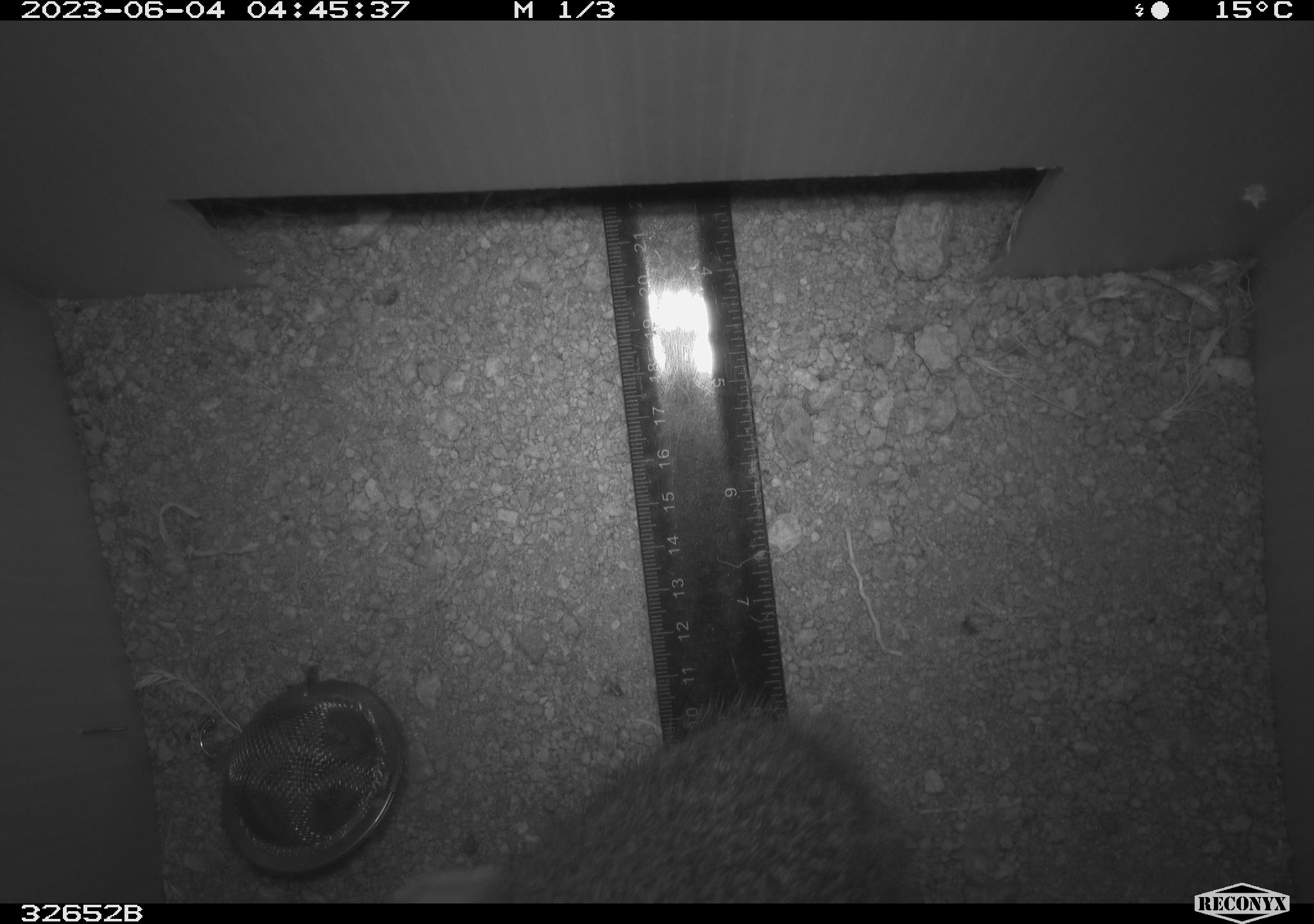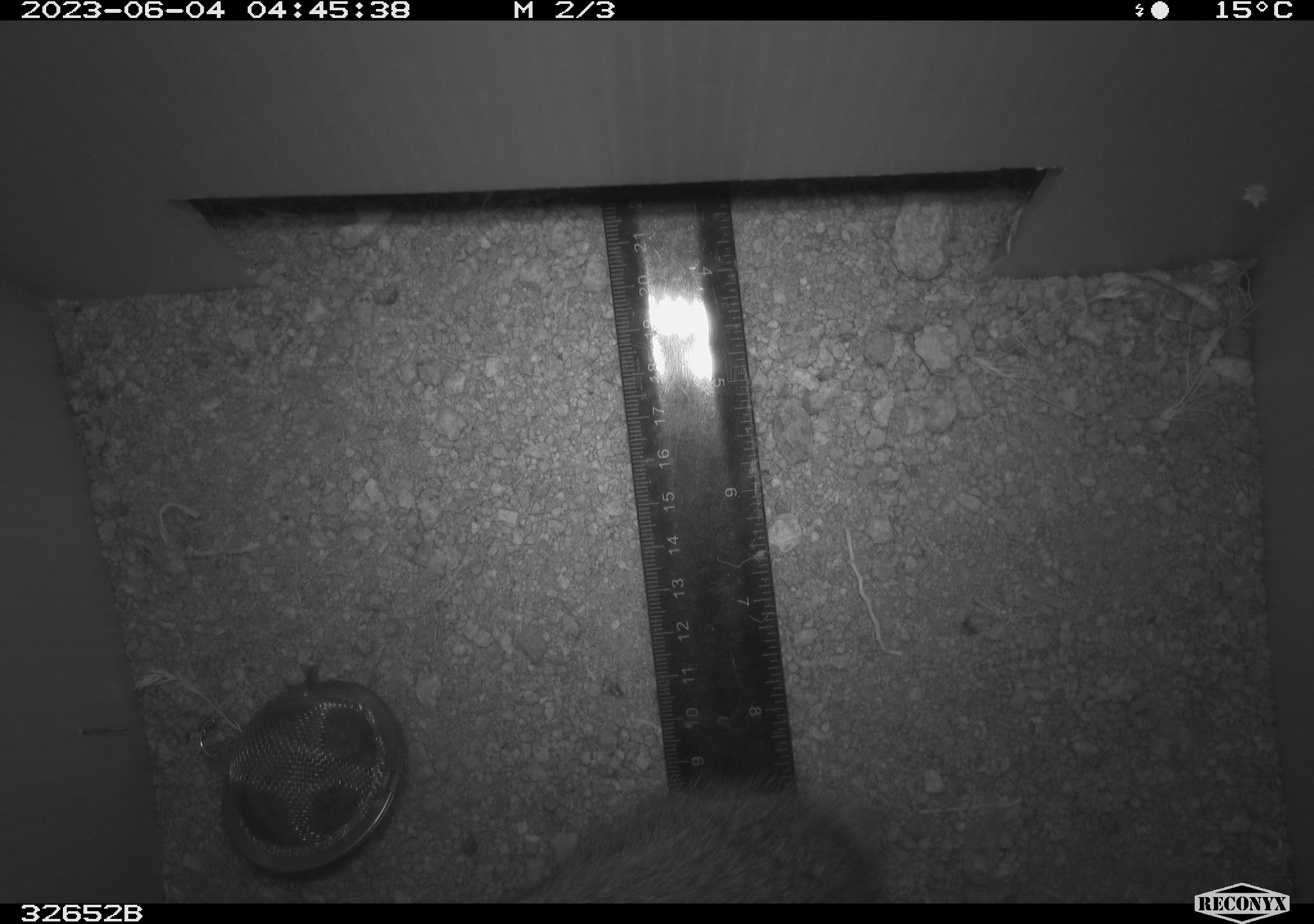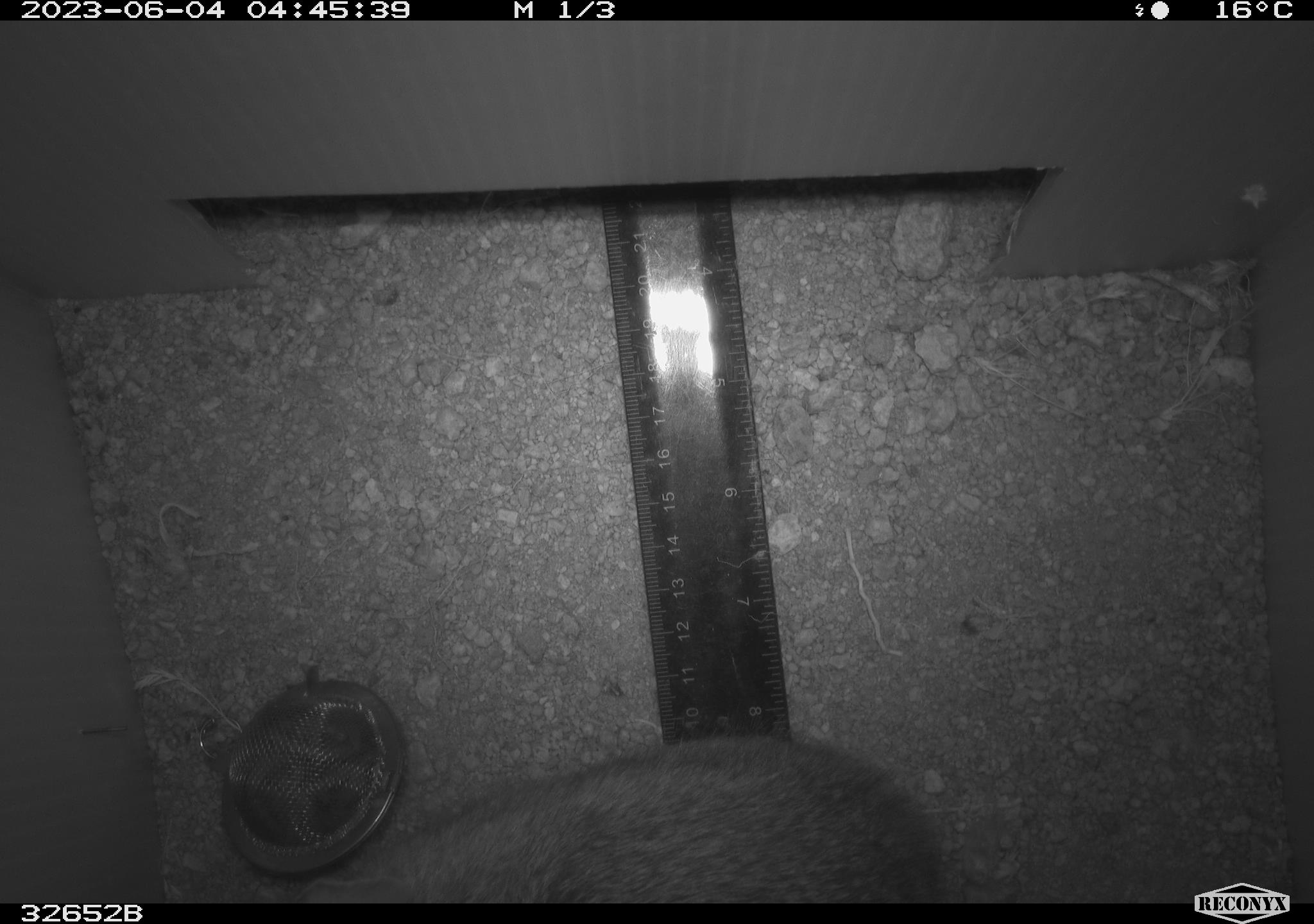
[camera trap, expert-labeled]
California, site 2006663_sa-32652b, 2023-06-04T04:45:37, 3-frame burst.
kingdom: Animalia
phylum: Chordata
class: Mammalia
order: Lagomorpha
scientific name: Lagomorpha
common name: hares, rabbits, and pikas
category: lagomorpha order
Lagomorpha order (hares, rabbits, and pikas) (Lagomorpha).